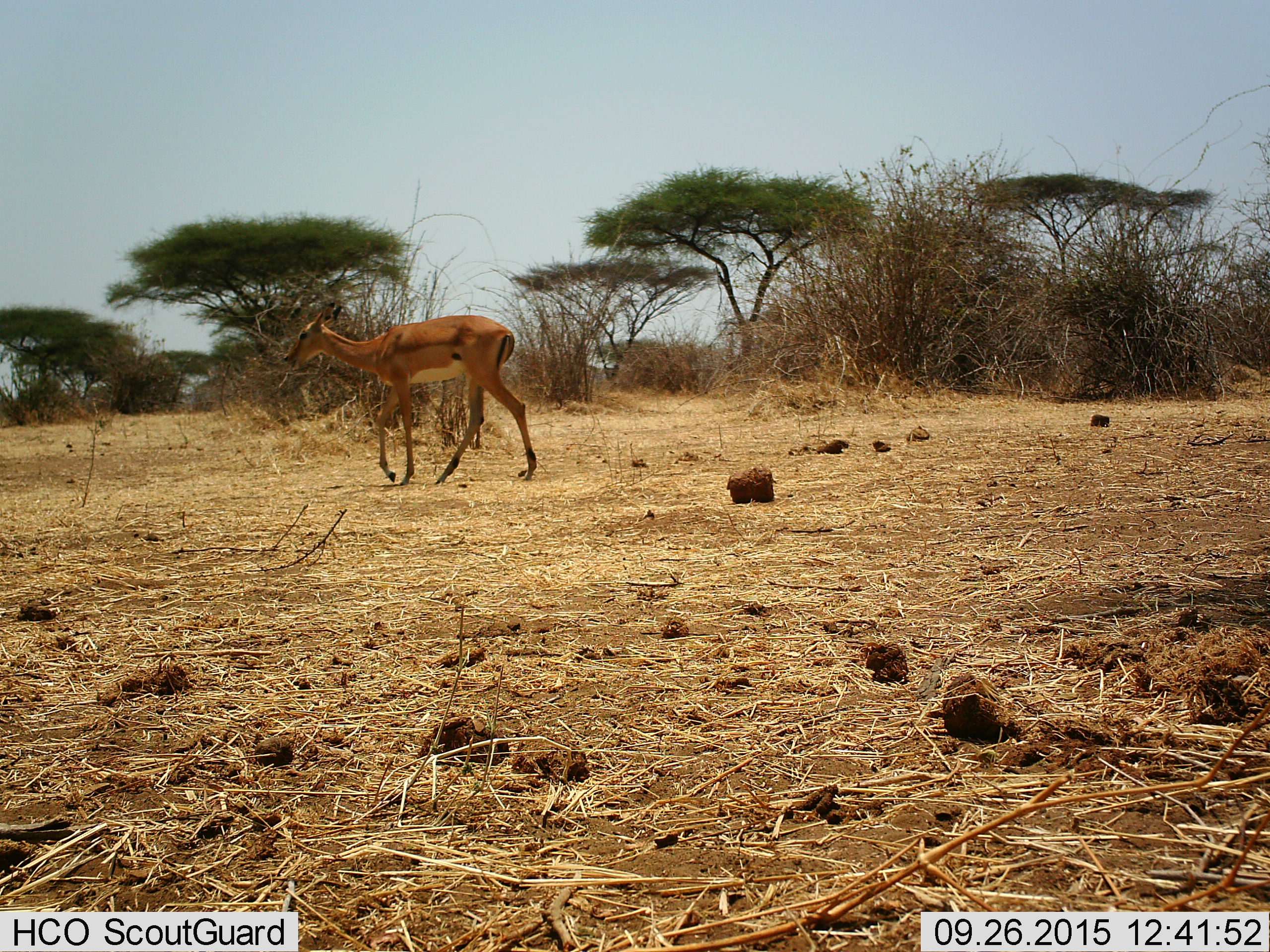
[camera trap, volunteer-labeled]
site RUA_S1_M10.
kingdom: Animalia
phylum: Chordata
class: Mammalia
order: Artiodactyla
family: Bovidae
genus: Aepyceros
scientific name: Aepyceros melampus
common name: impala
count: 1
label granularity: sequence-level